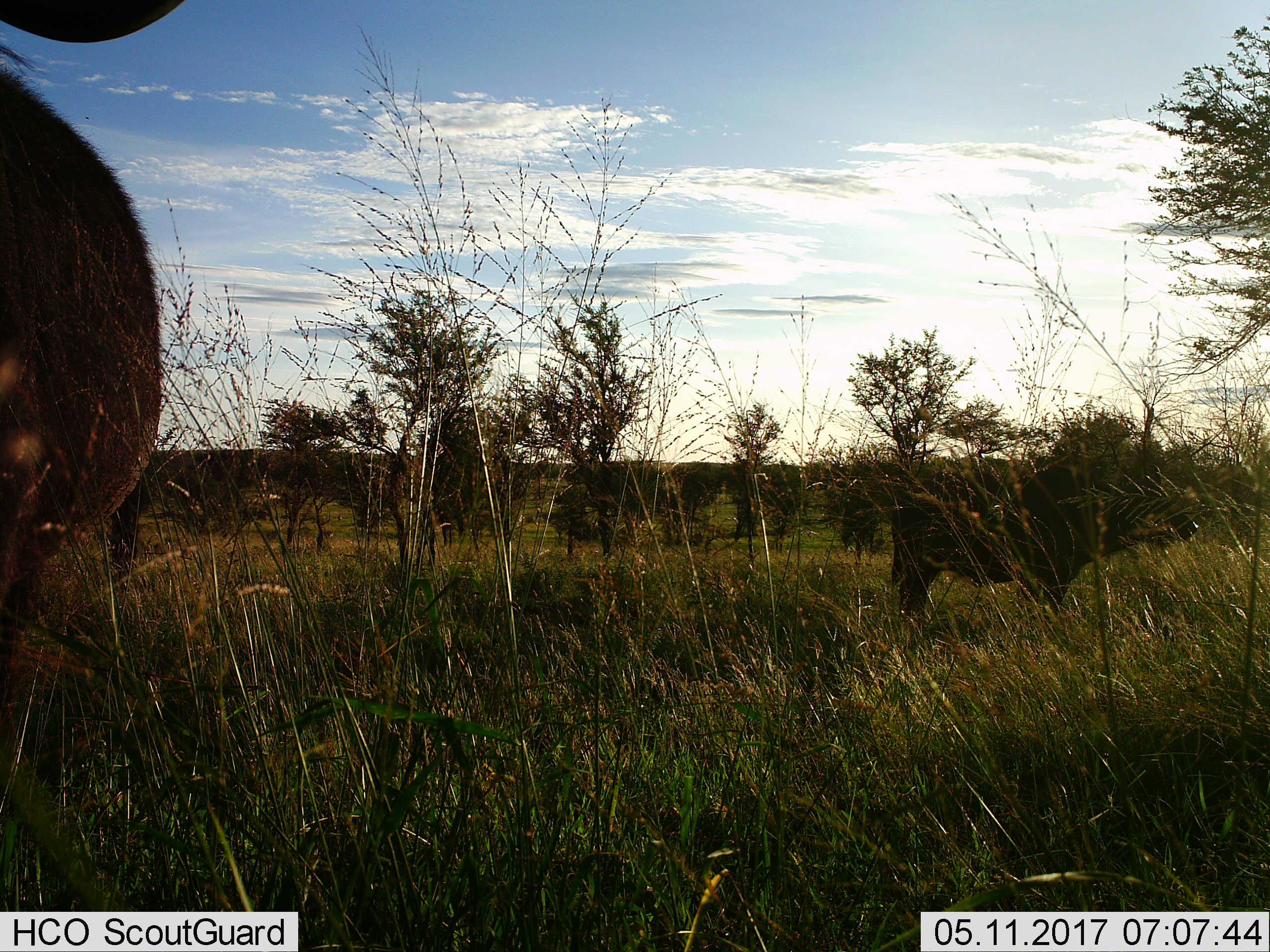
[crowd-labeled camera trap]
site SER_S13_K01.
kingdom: Animalia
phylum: Chordata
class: Mammalia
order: Artiodactyla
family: Bovidae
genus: Syncerus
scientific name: Syncerus caffer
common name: african buffalo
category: buffalo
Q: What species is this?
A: Buffalo (african buffalo) (Syncerus caffer).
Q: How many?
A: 2.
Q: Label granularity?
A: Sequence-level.